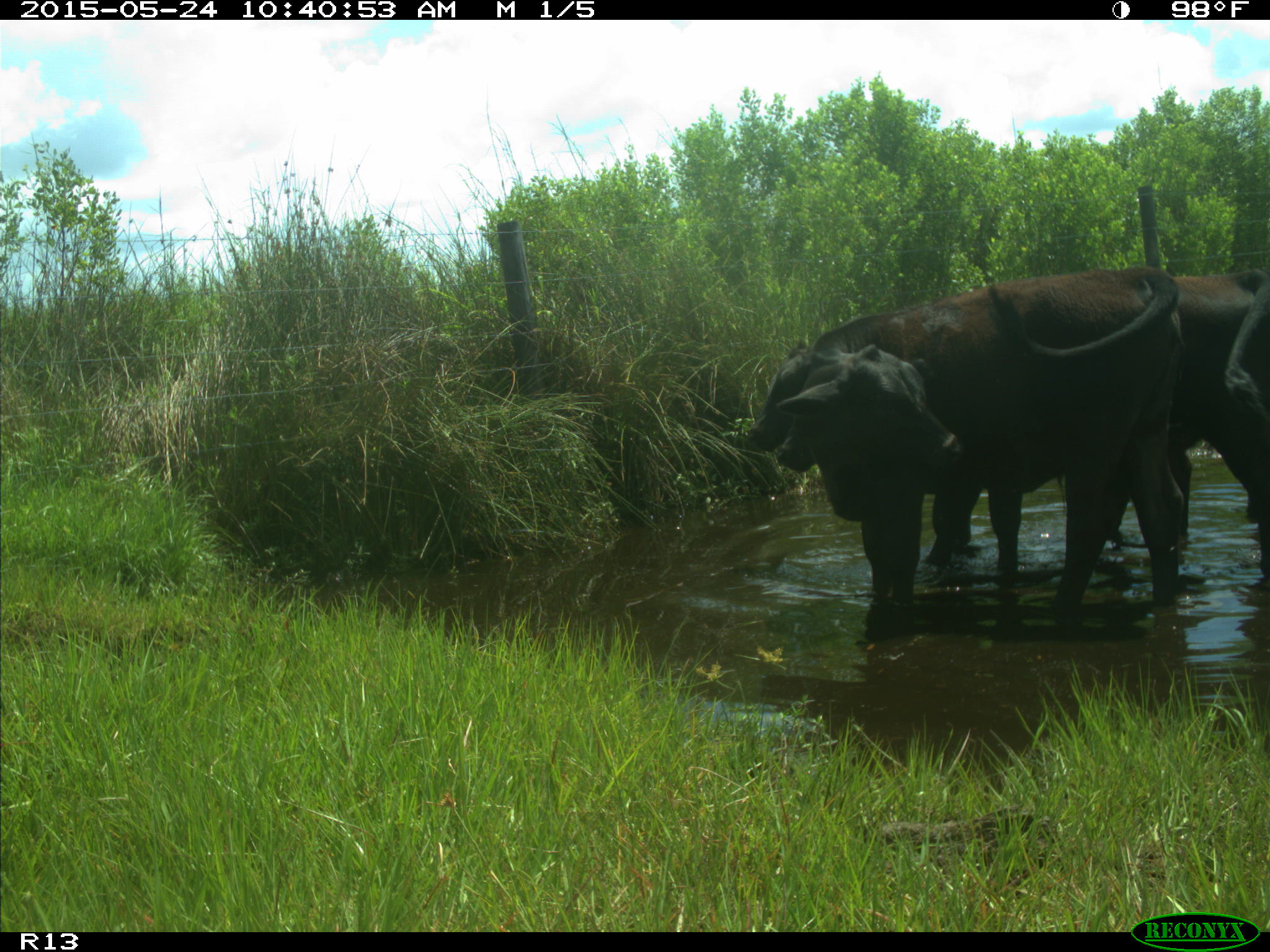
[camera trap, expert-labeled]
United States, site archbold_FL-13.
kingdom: Animalia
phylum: Chordata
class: Mammalia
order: Artiodactyla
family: Bovidae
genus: Bos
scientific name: Bos taurus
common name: domestic cow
Bos taurus (domestic cow).